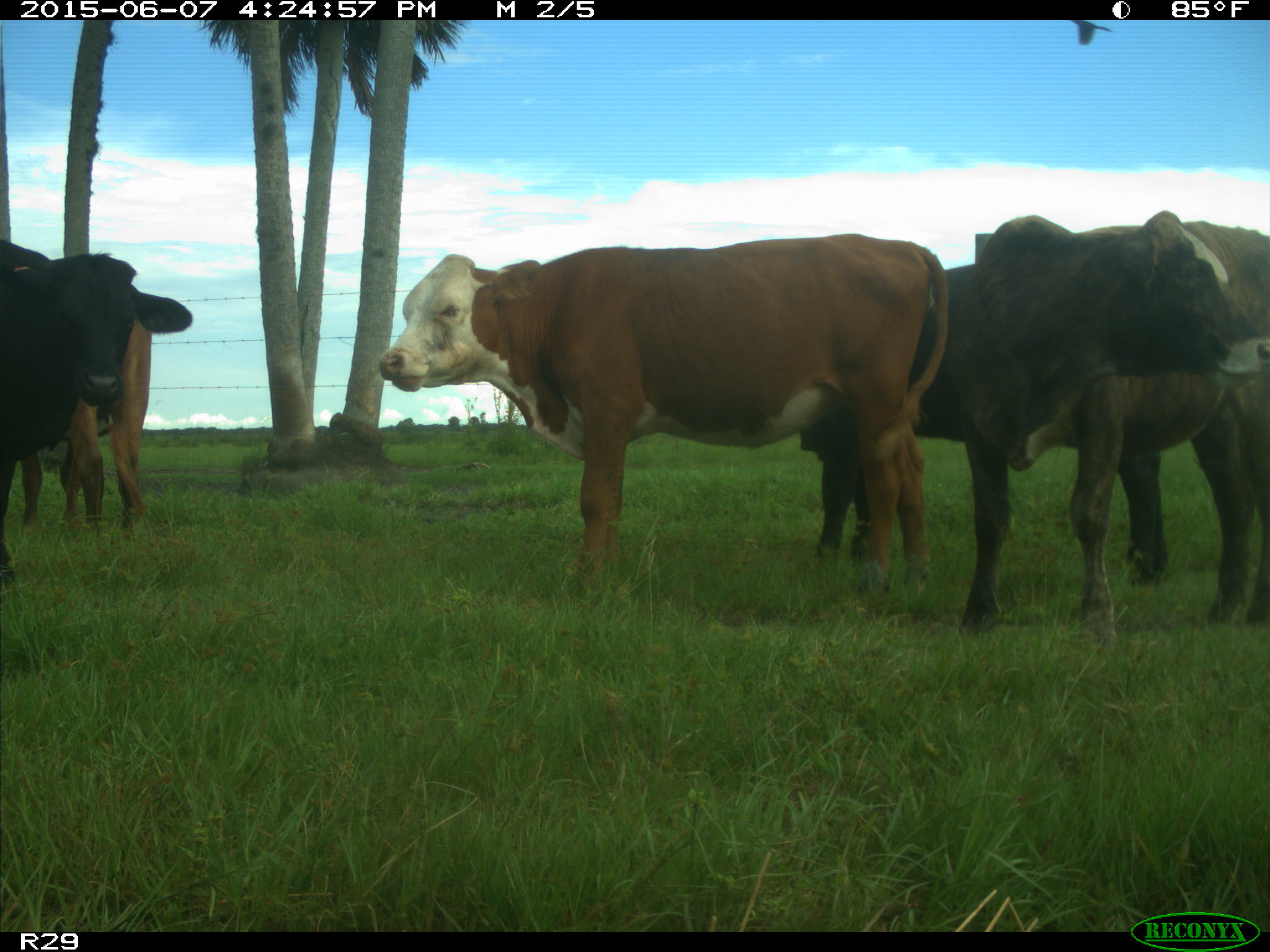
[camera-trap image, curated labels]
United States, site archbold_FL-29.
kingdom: Animalia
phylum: Chordata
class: Mammalia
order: Artiodactyla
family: Bovidae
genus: Bos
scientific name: Bos taurus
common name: domestic cow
Bos taurus (domestic cow).